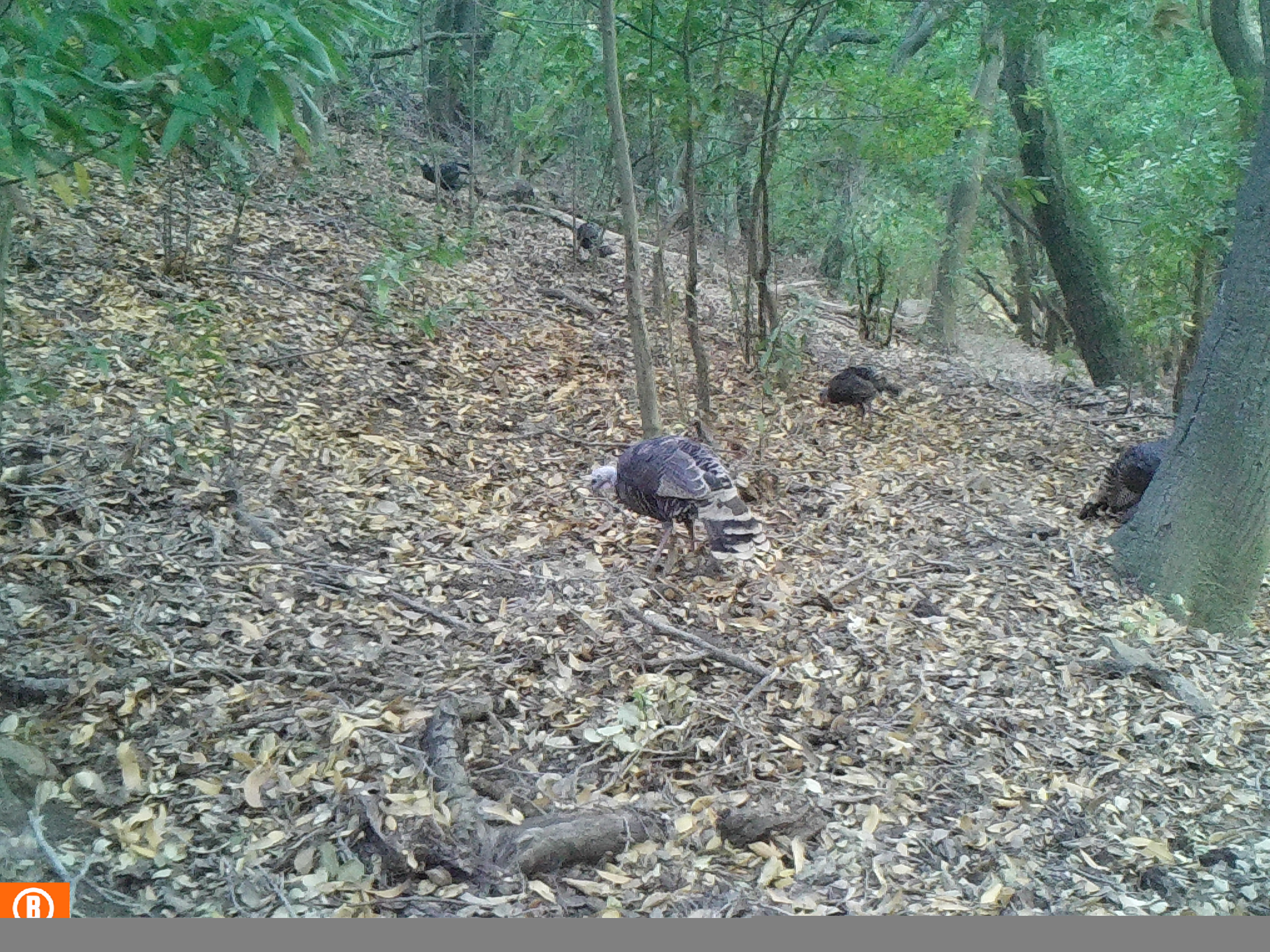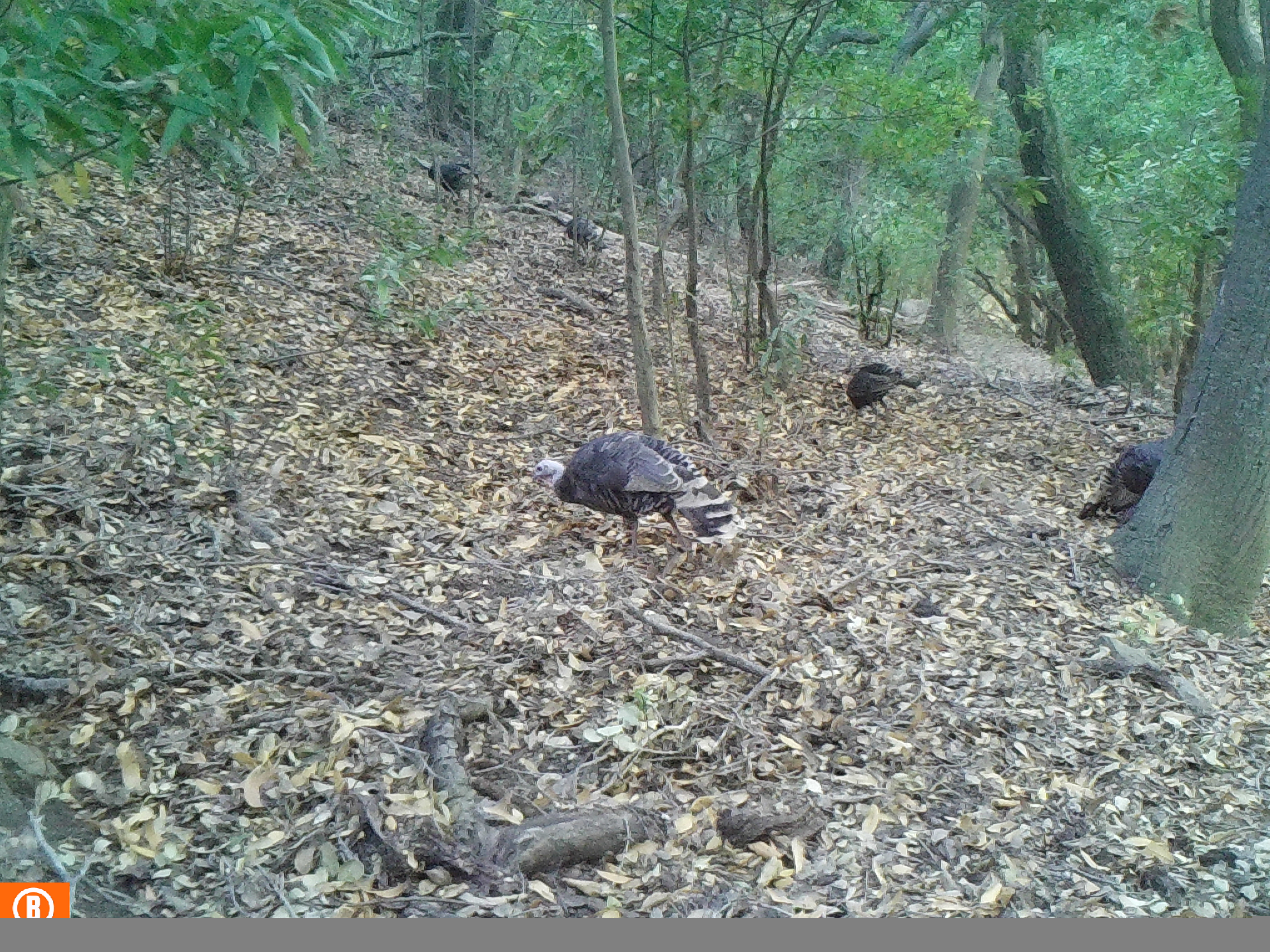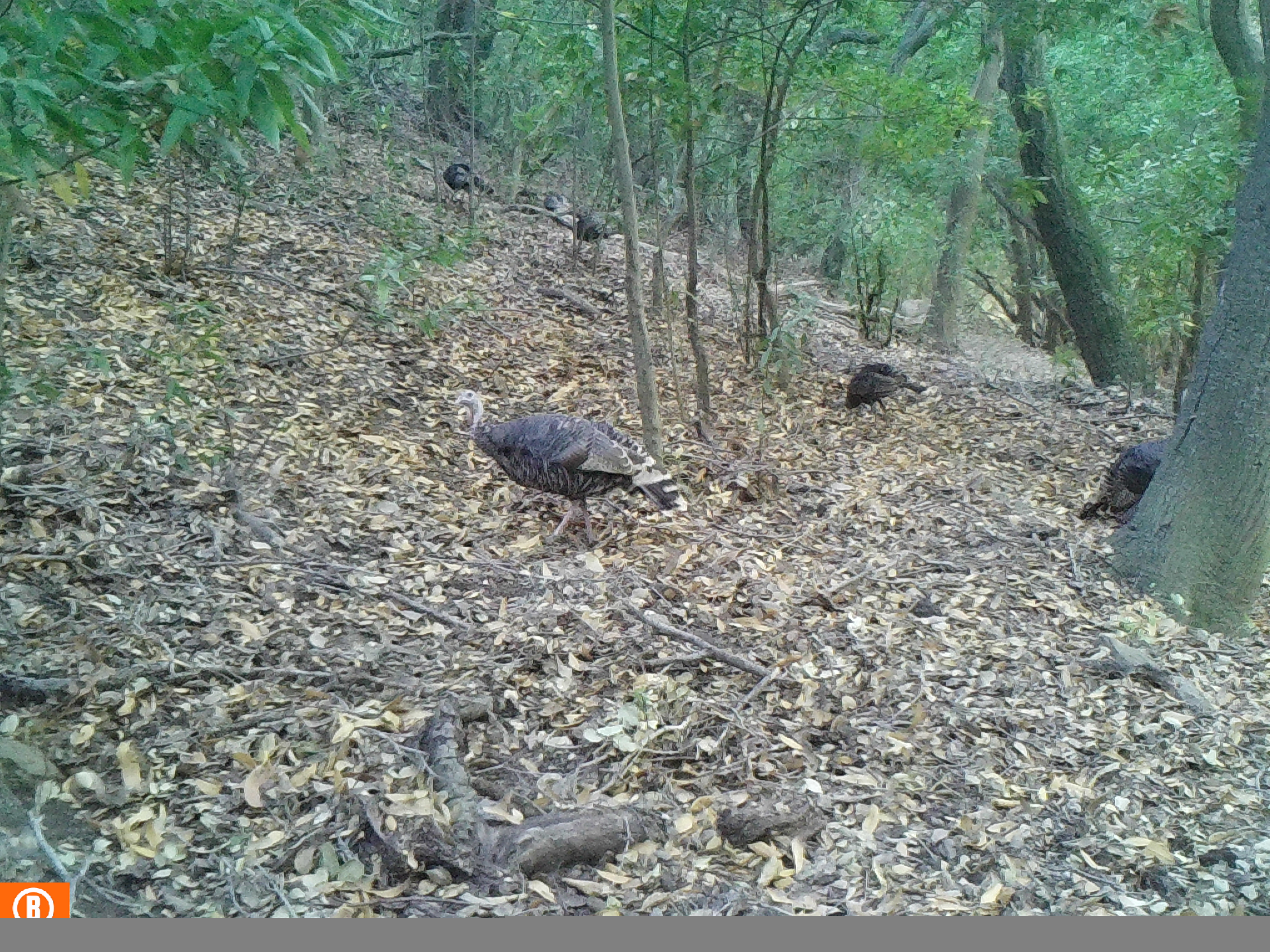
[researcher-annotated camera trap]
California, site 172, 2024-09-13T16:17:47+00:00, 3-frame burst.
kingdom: Animalia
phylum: Chordata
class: Aves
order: Galliformes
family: Phasianidae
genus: Meleagris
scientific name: Meleagris gallopavo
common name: turkey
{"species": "turkey (Meleagris gallopavo)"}